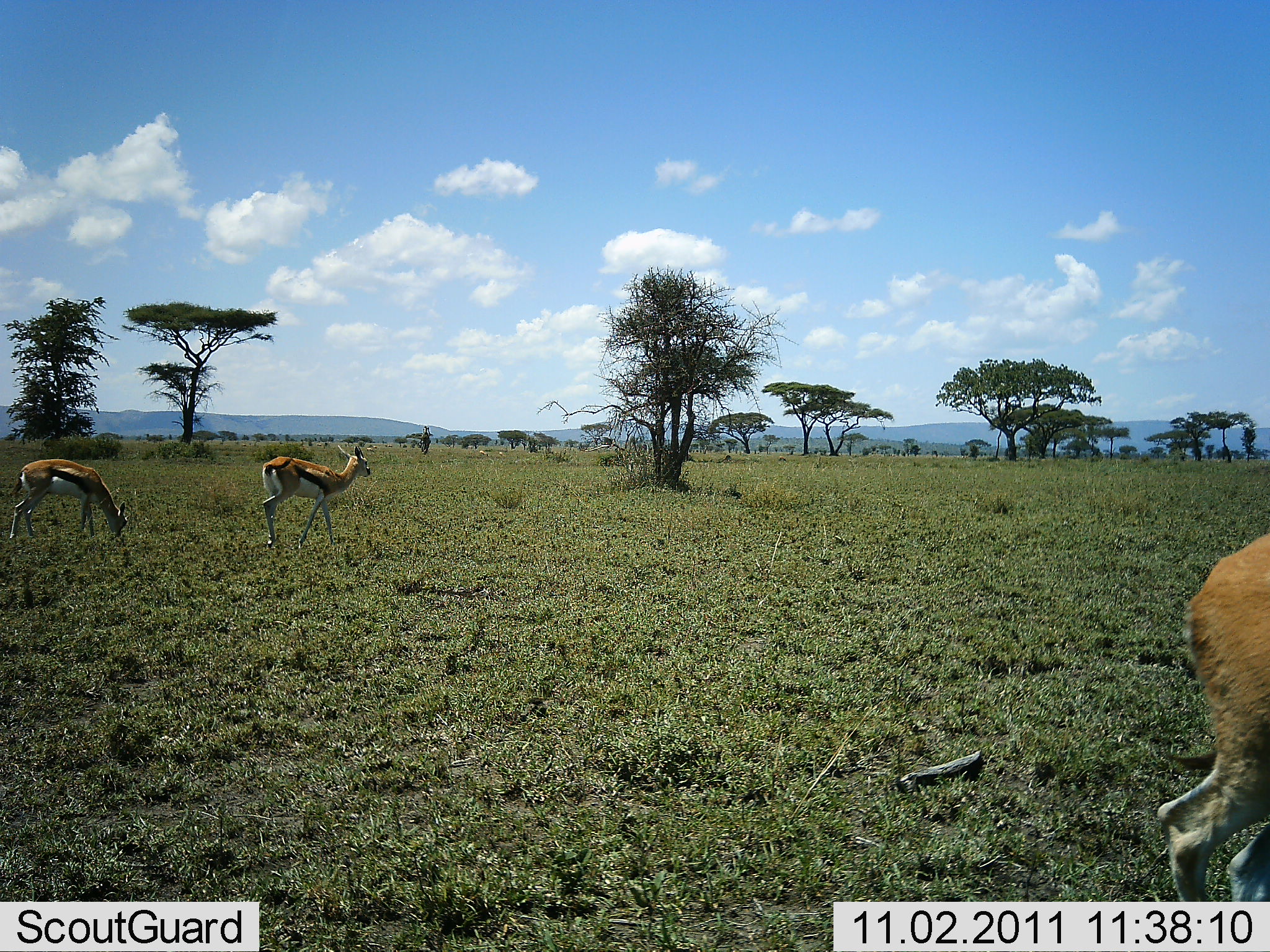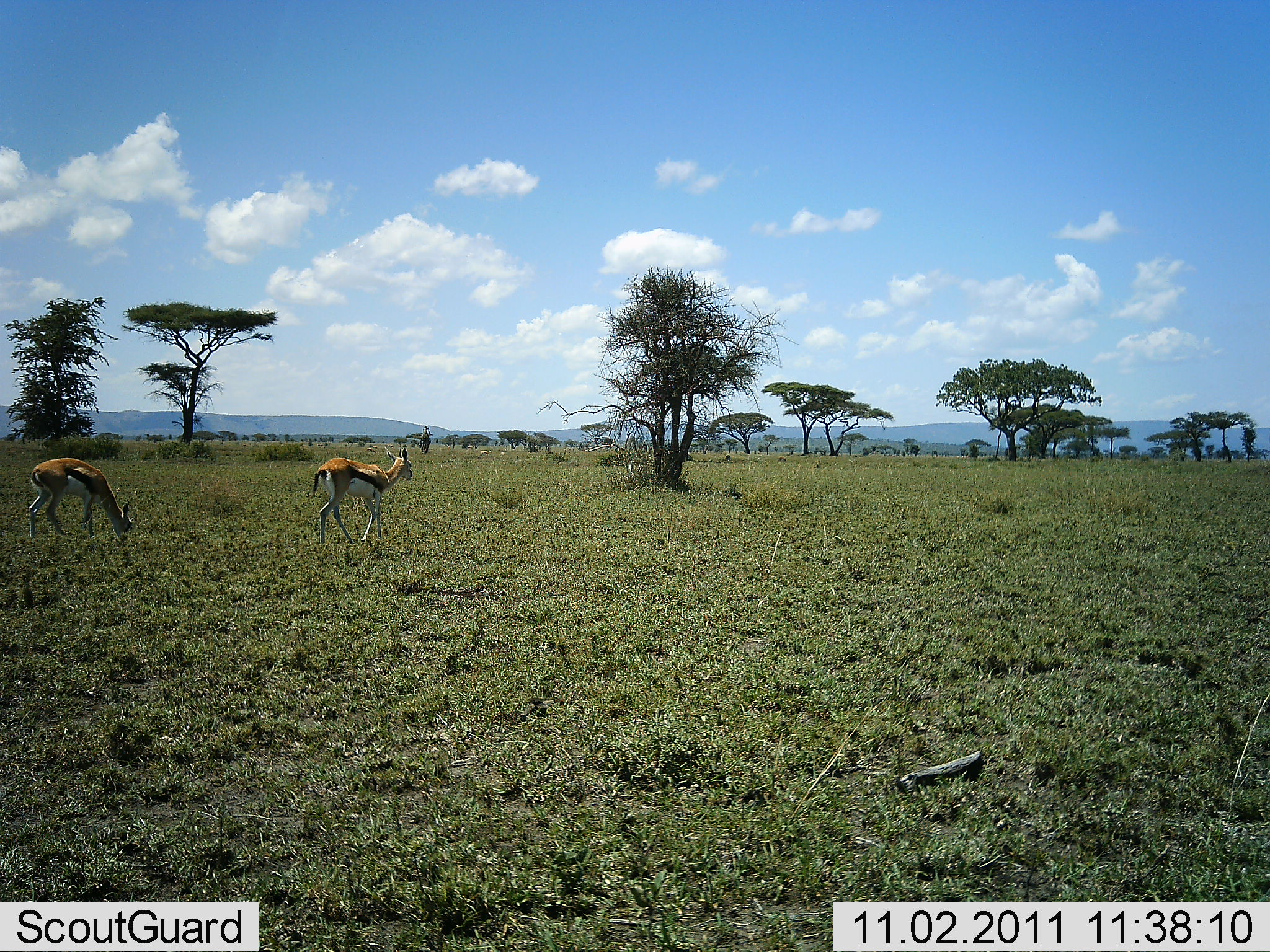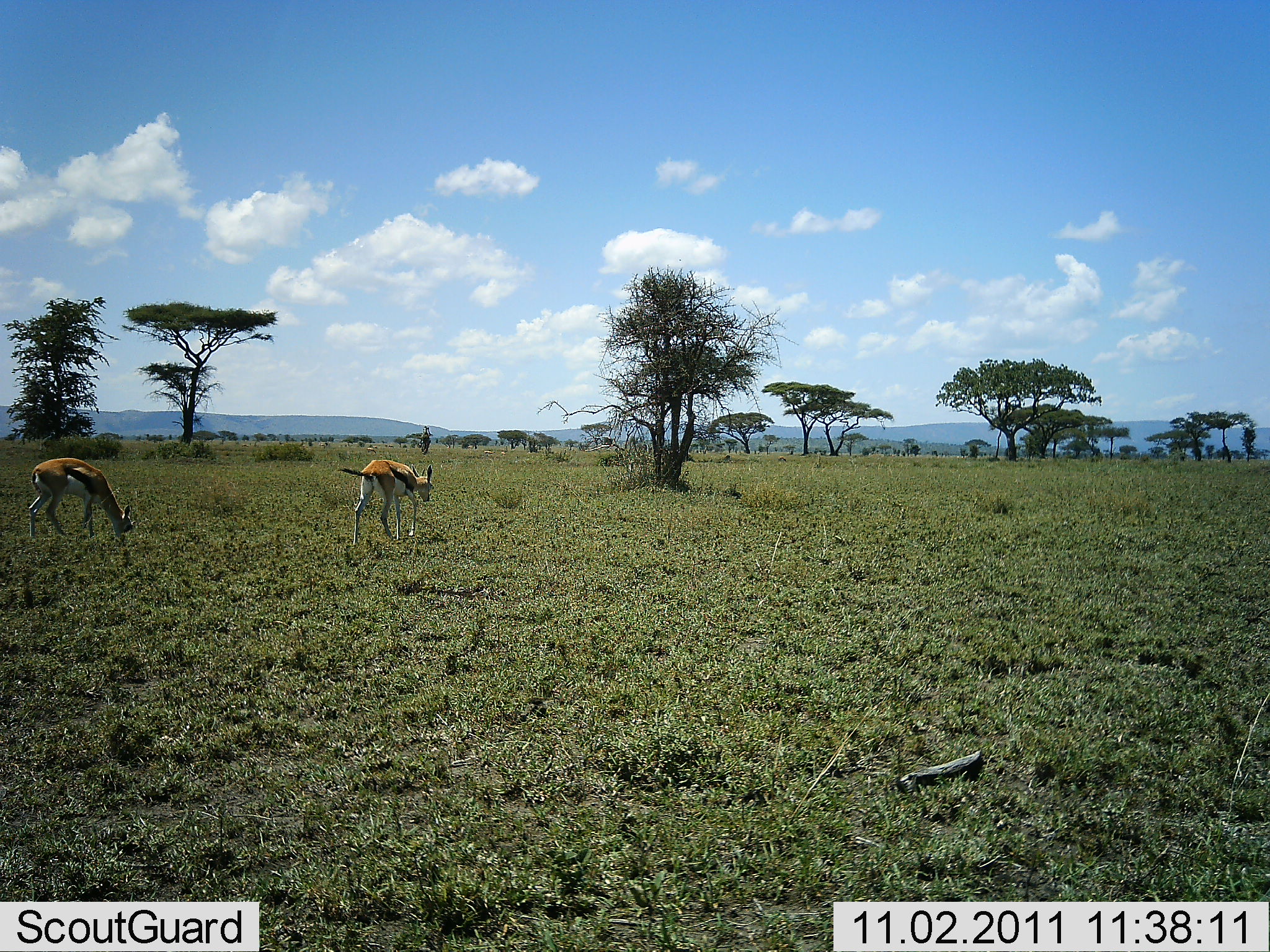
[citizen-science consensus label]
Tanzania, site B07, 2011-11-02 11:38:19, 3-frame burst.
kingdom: Animalia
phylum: Chordata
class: Mammalia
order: Artiodactyla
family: Bovidae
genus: Eudorcas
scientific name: Eudorcas thomsonii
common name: thomson's gazelle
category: gazellethomsons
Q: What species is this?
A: Gazellethomsons (thomson's gazelle) (Eudorcas thomsonii).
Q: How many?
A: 3.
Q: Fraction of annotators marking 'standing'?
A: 29%.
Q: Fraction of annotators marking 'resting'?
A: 0%.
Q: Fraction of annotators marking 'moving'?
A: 93%.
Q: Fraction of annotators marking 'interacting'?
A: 0%.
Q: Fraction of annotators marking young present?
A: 0%.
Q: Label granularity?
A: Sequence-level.